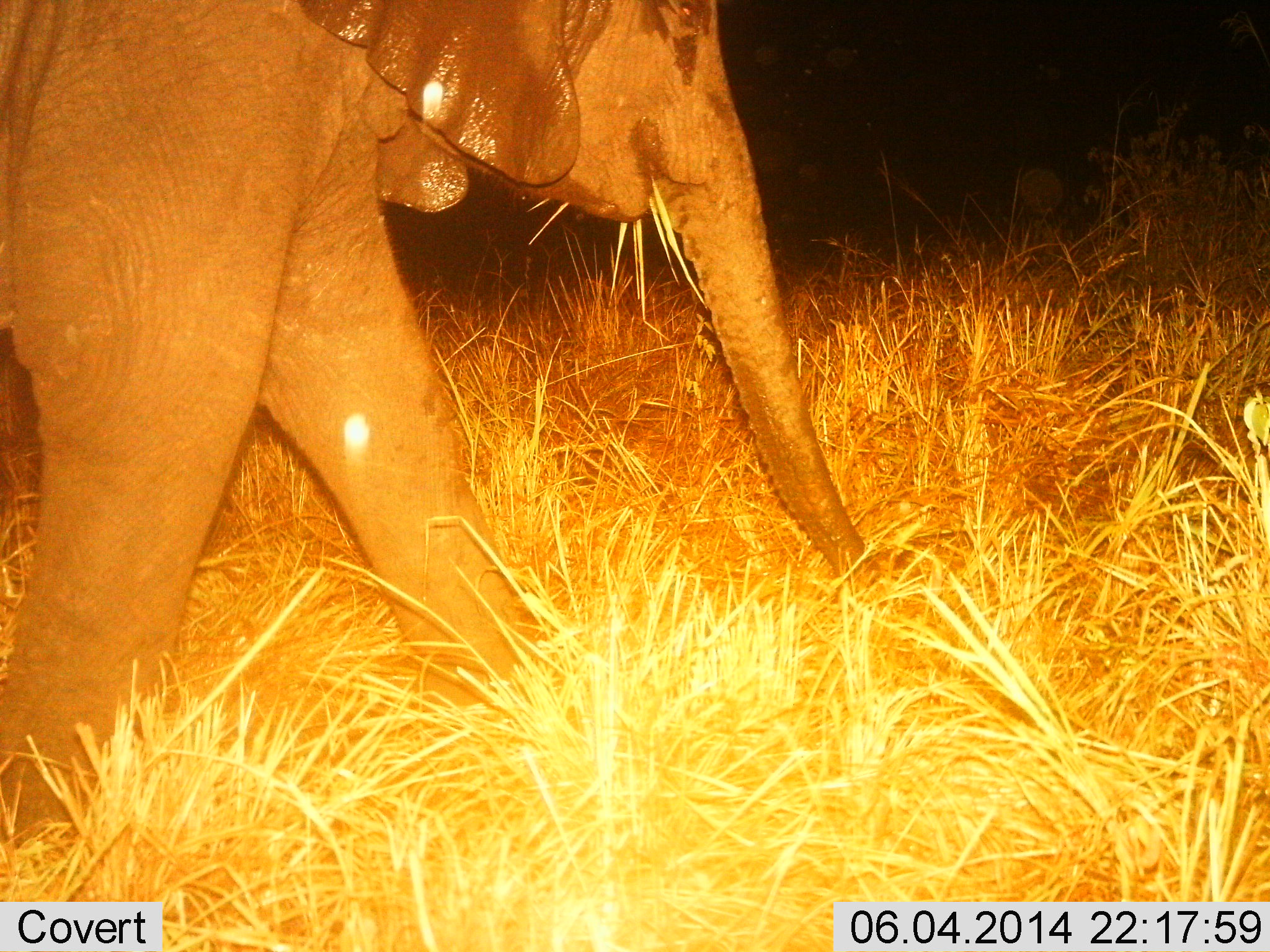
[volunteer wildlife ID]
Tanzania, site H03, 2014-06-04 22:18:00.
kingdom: Animalia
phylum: Chordata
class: Mammalia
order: Proboscidea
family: Elephantidae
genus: Loxodonta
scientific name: Loxodonta africana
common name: african bush elephant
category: elephant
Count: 1.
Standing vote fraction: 10%.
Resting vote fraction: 0%.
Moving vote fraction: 60%.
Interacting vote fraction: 0%.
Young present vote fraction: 30%.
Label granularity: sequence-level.